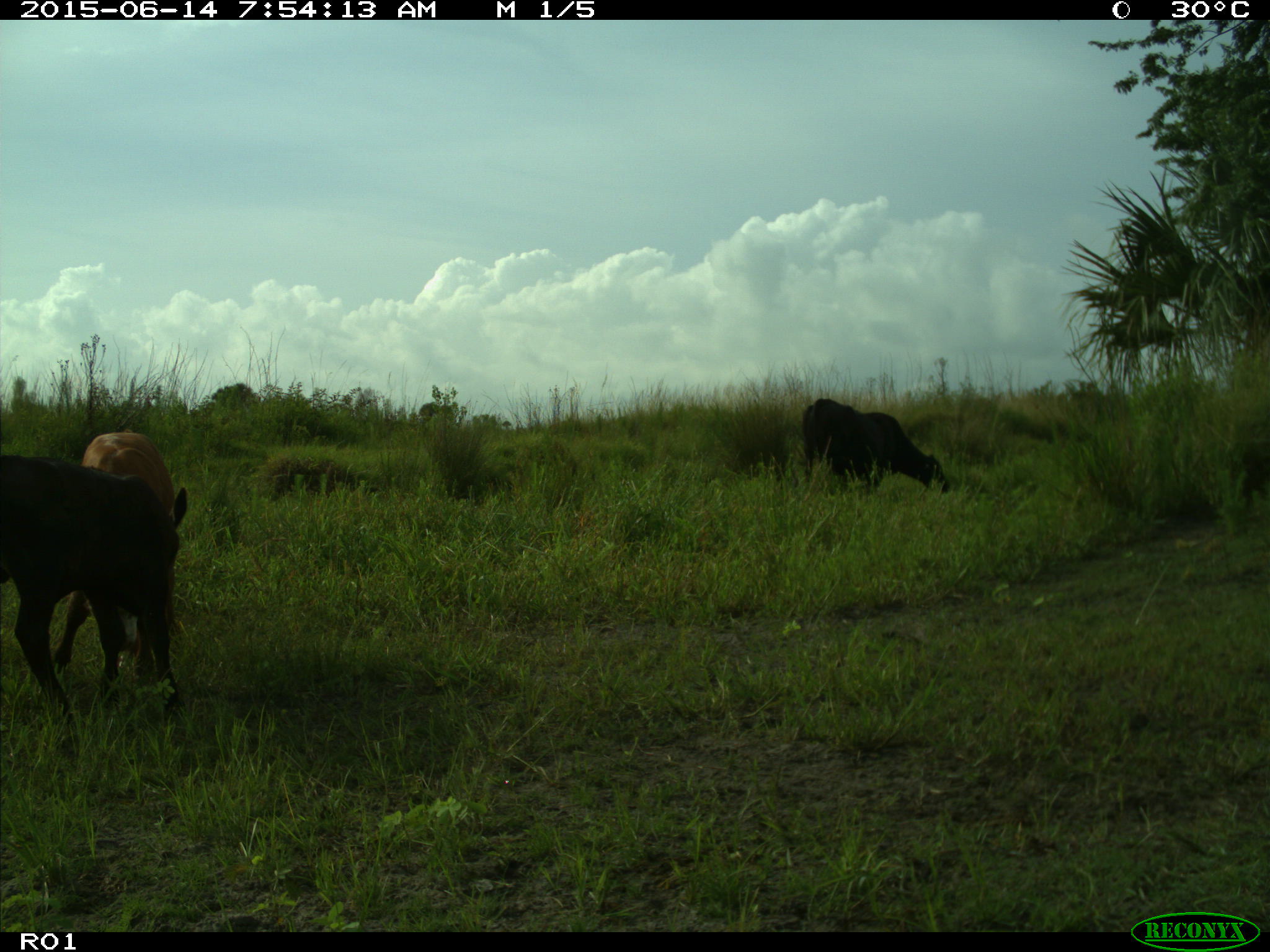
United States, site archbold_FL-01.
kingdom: Animalia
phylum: Chordata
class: Mammalia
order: Artiodactyla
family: Bovidae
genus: Bos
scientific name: Bos taurus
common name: domestic cow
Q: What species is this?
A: Bos taurus (domestic cow).